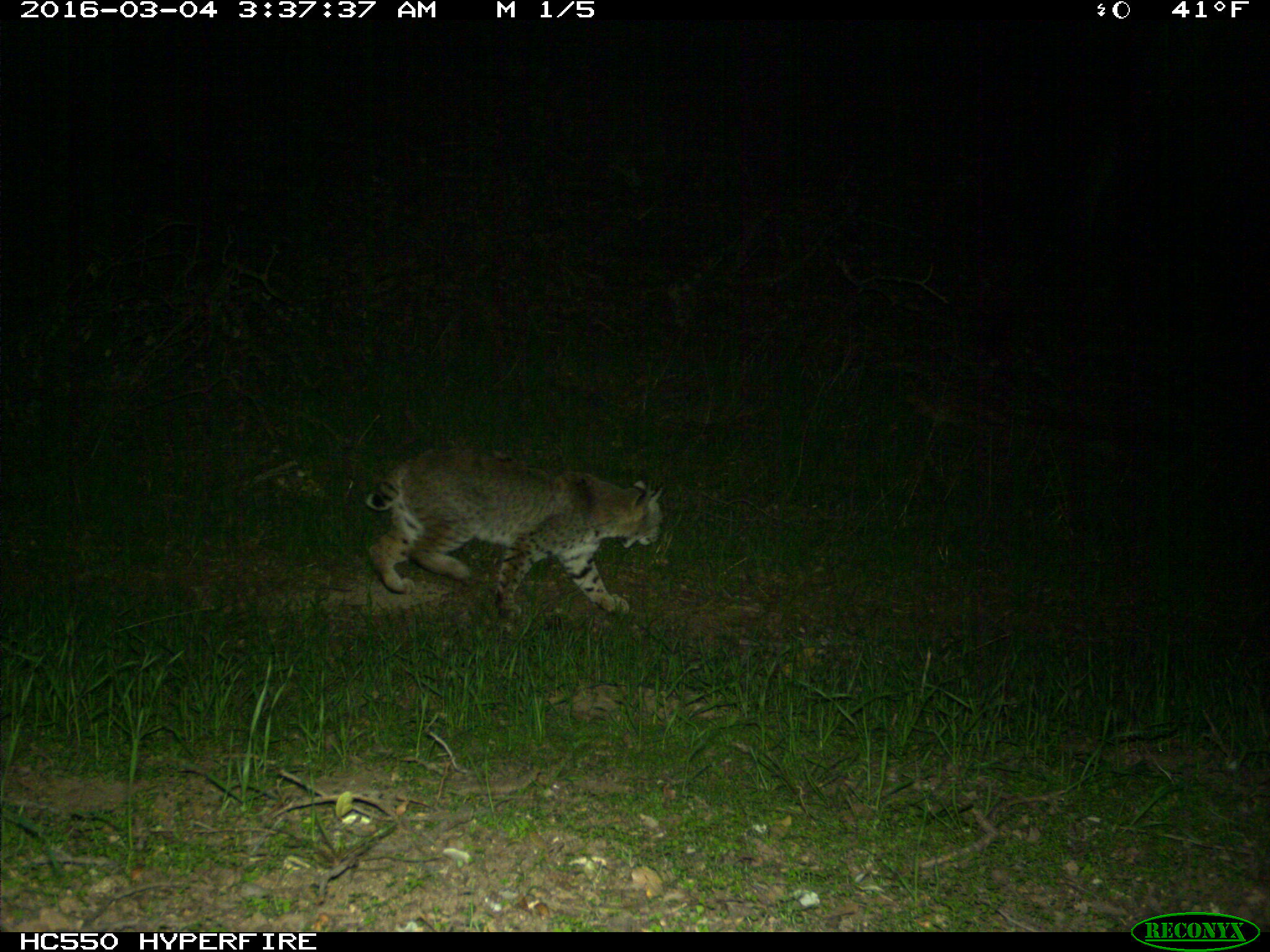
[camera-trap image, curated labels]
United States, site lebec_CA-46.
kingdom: Animalia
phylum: Chordata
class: Mammalia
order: Carnivora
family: Felidae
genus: Lynx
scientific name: Lynx rufus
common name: bobcat